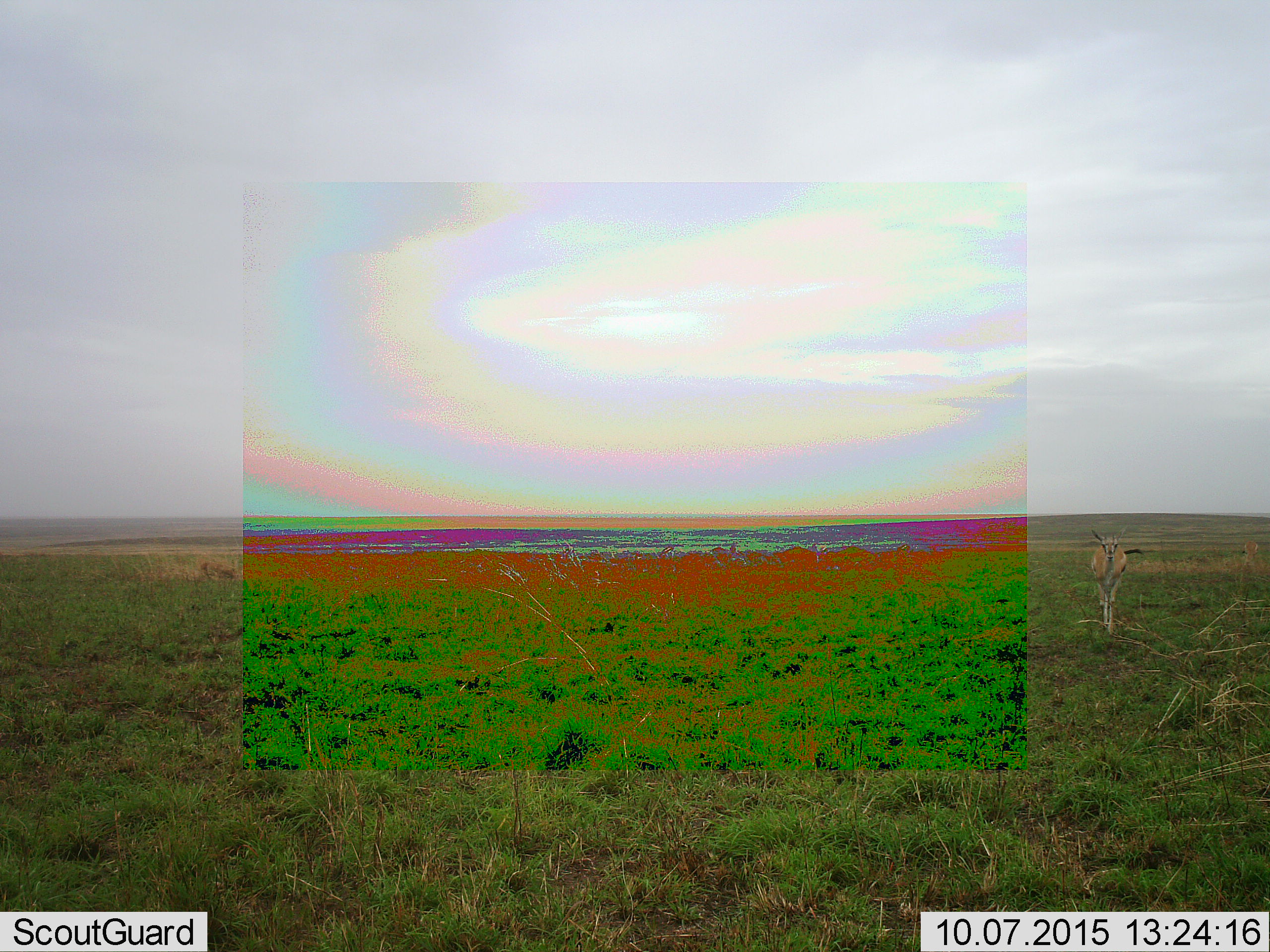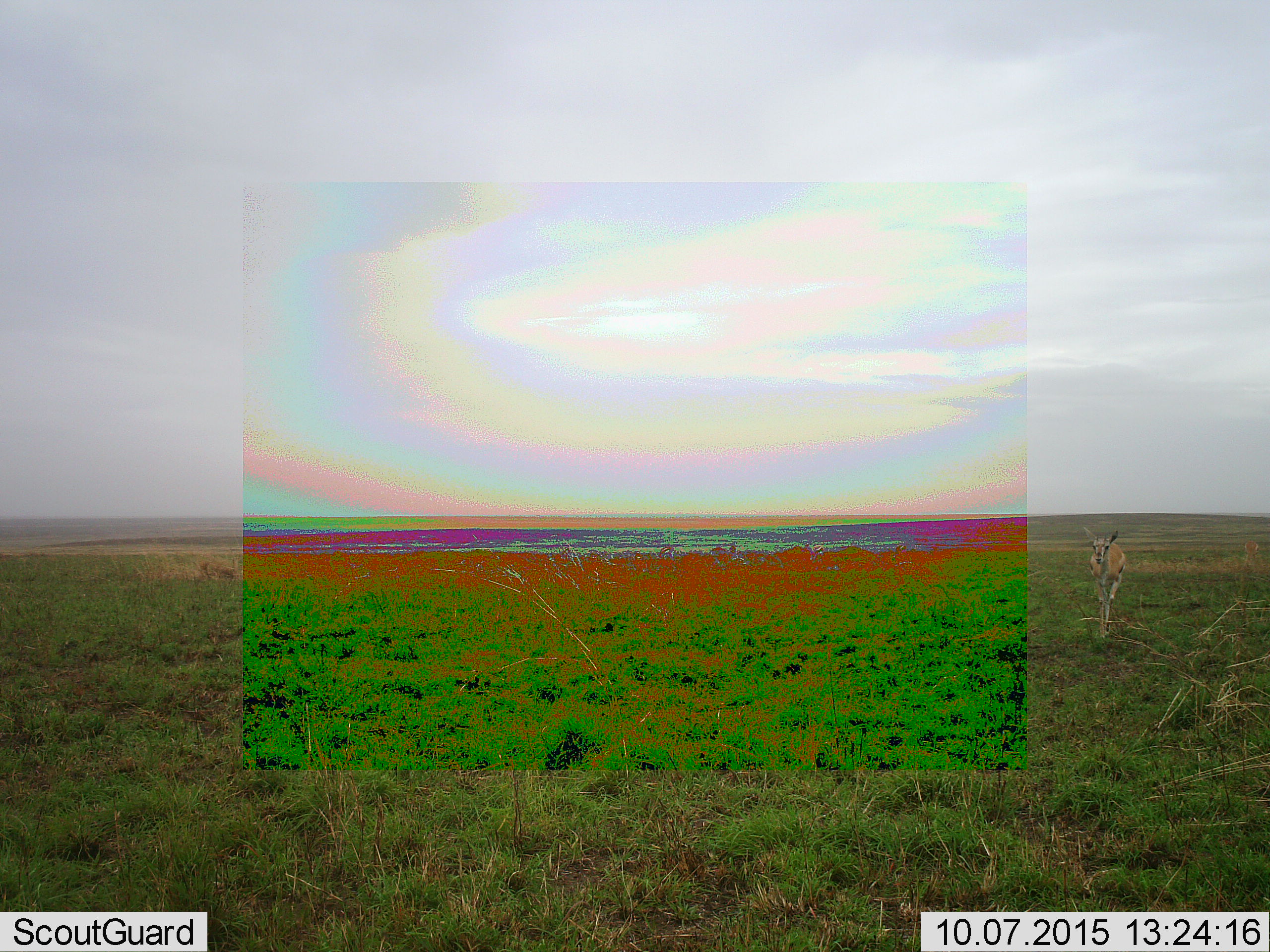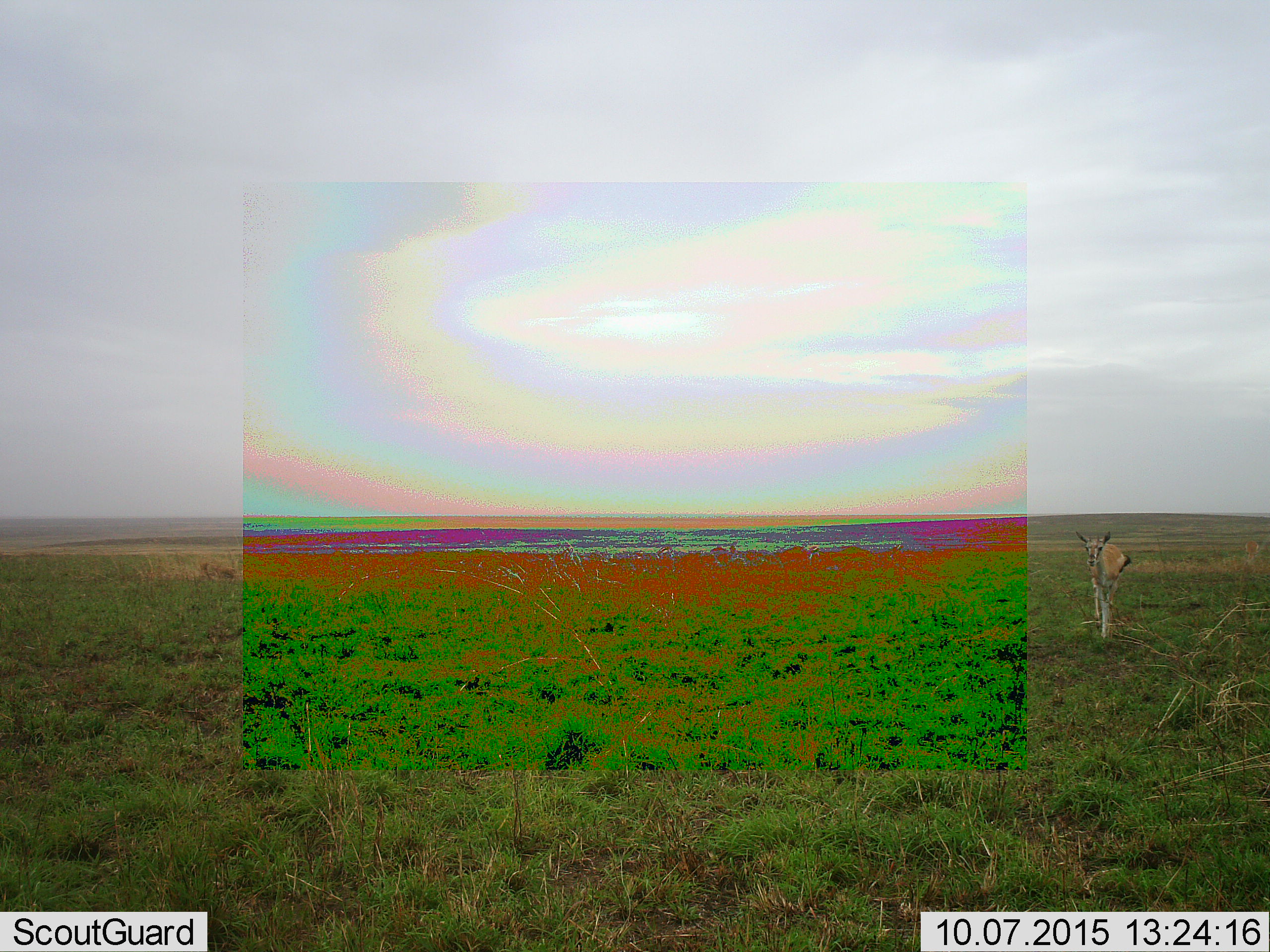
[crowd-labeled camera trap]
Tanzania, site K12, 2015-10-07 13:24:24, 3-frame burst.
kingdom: Animalia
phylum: Chordata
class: Mammalia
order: Artiodactyla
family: Bovidae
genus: Eudorcas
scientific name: Eudorcas thomsonii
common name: thomson's gazelle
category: gazellethomsons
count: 1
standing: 12%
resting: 0%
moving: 100%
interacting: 0%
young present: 0%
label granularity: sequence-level